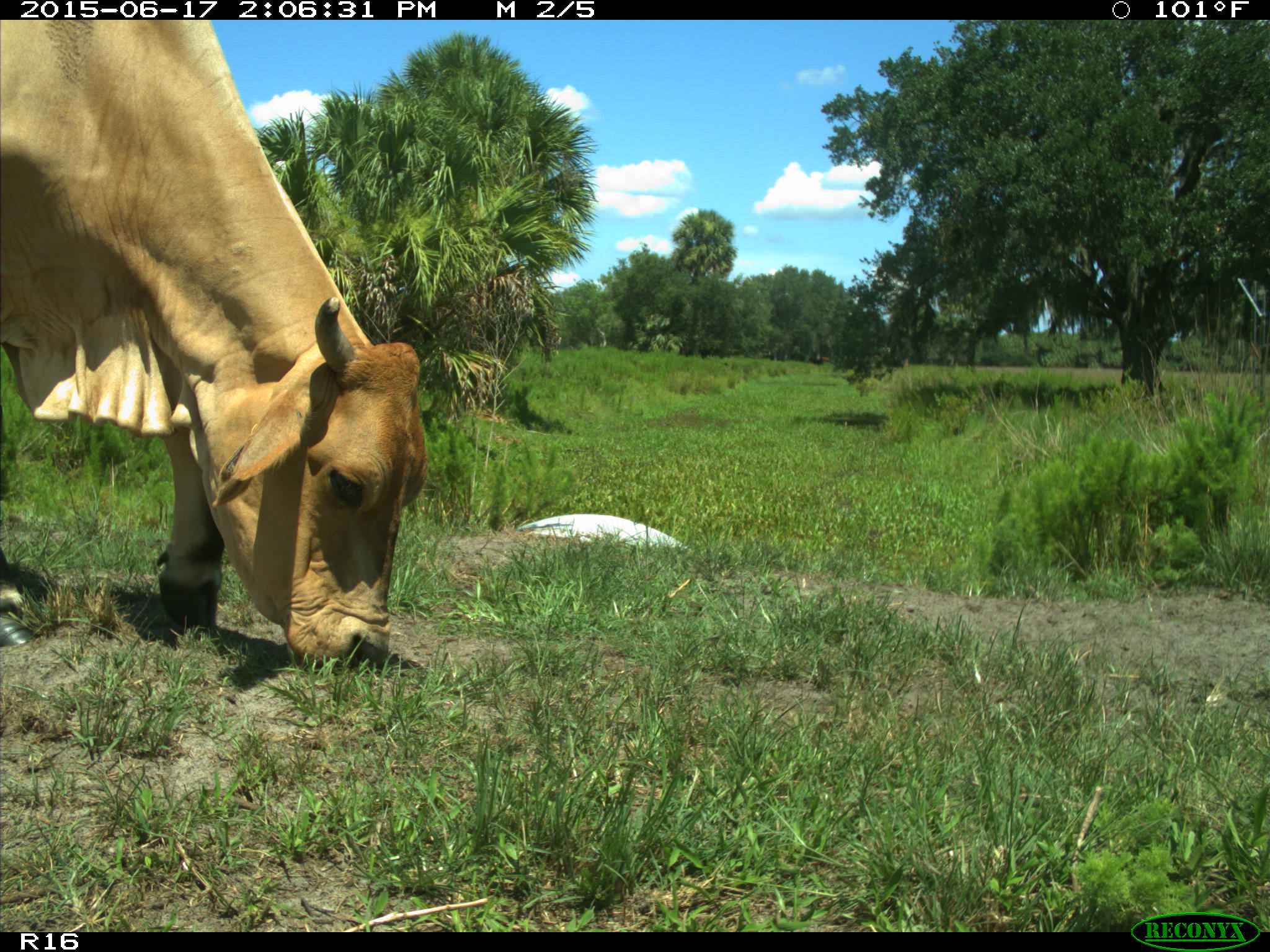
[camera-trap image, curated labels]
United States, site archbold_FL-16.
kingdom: Animalia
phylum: Chordata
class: Mammalia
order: Artiodactyla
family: Bovidae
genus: Bos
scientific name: Bos taurus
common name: domestic cow